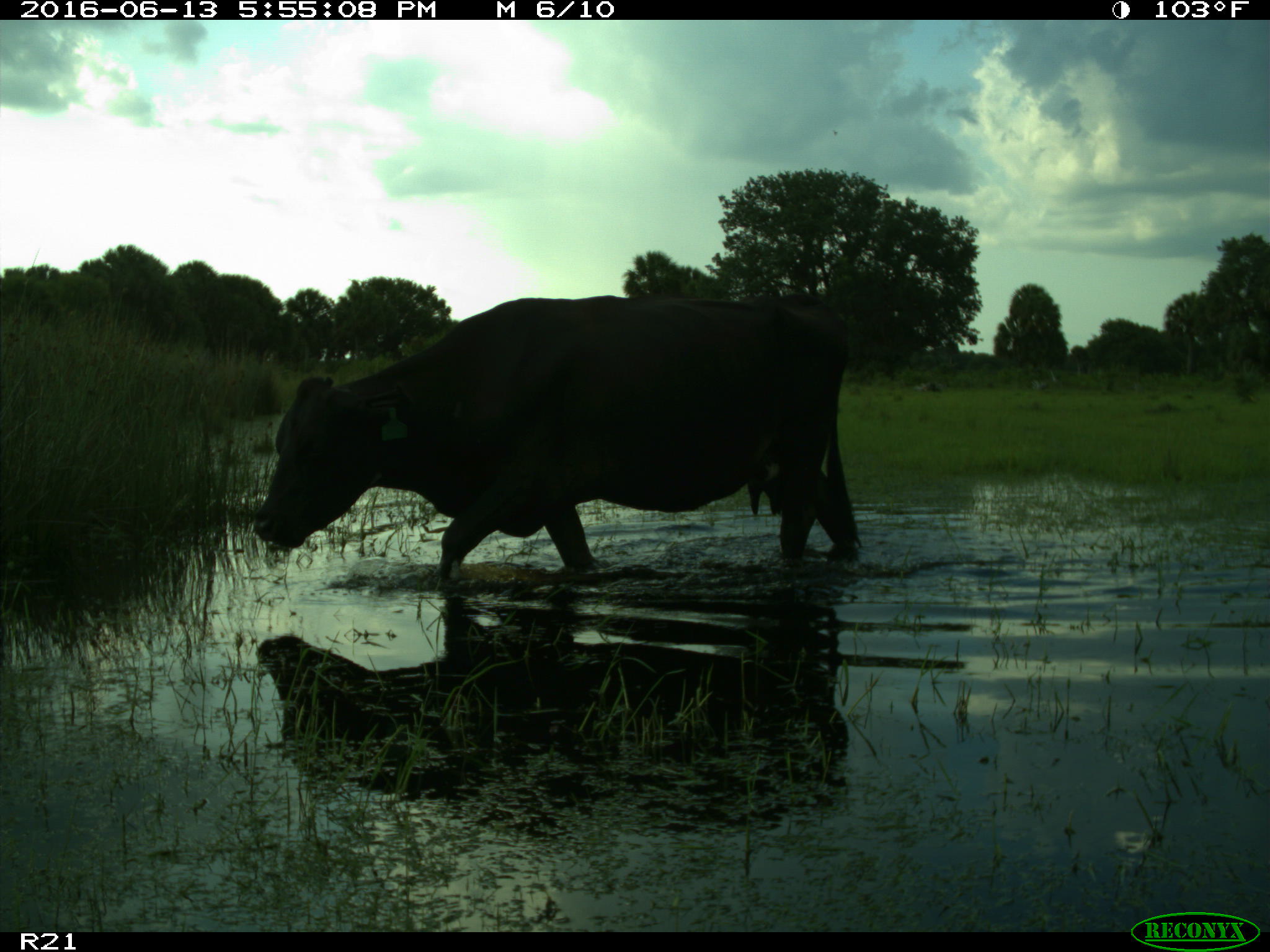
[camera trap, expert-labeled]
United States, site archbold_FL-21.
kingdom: Animalia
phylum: Chordata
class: Mammalia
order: Artiodactyla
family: Bovidae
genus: Bos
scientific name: Bos taurus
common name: domestic cow